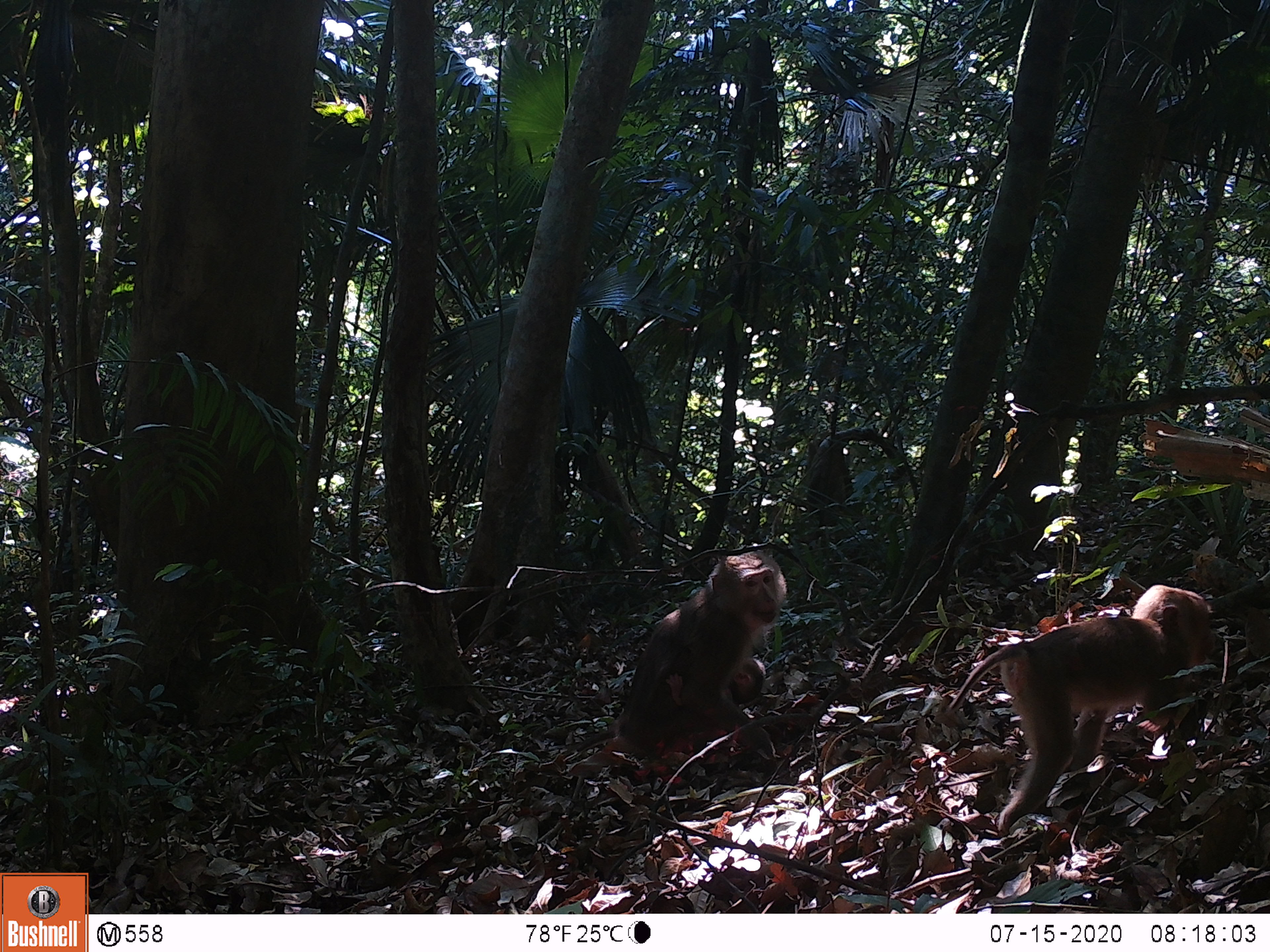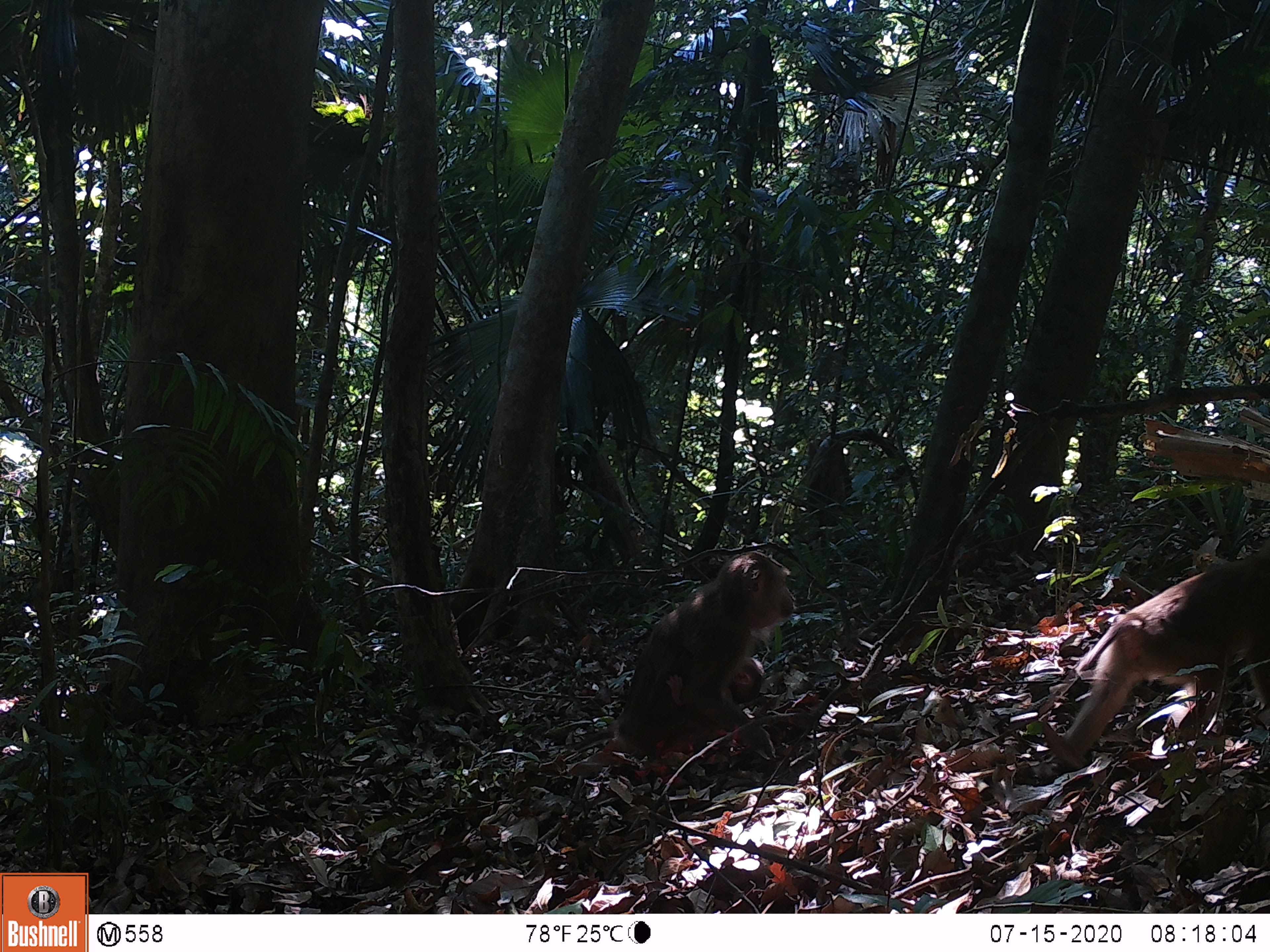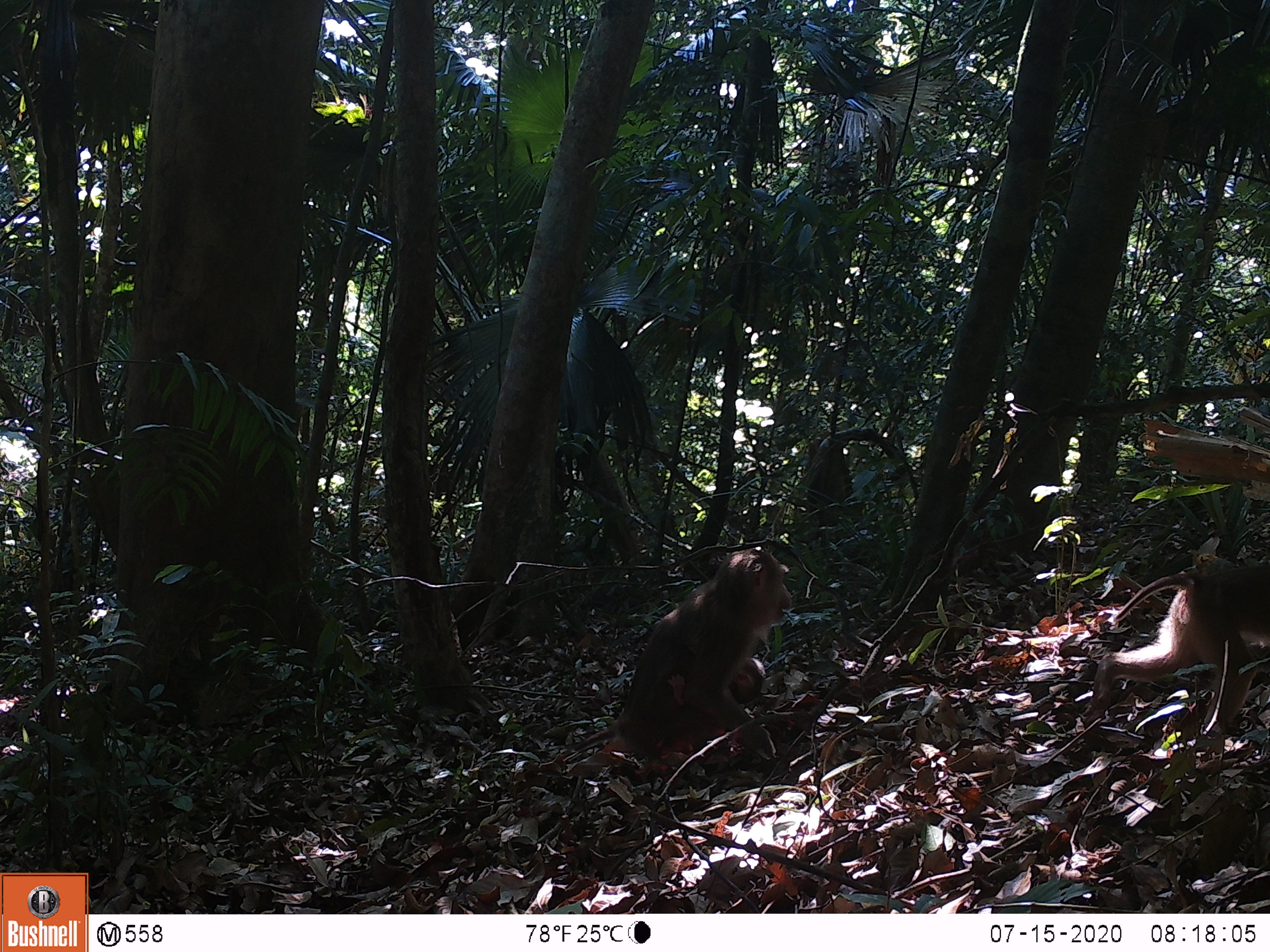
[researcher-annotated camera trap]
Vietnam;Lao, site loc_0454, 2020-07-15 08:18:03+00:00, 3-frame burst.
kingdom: Animalia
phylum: Chordata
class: Mammalia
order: Primates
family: Cercopithecidae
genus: Macaca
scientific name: Macaca nemestrina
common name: pig-tailed macaque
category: pig tailed macaque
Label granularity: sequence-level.